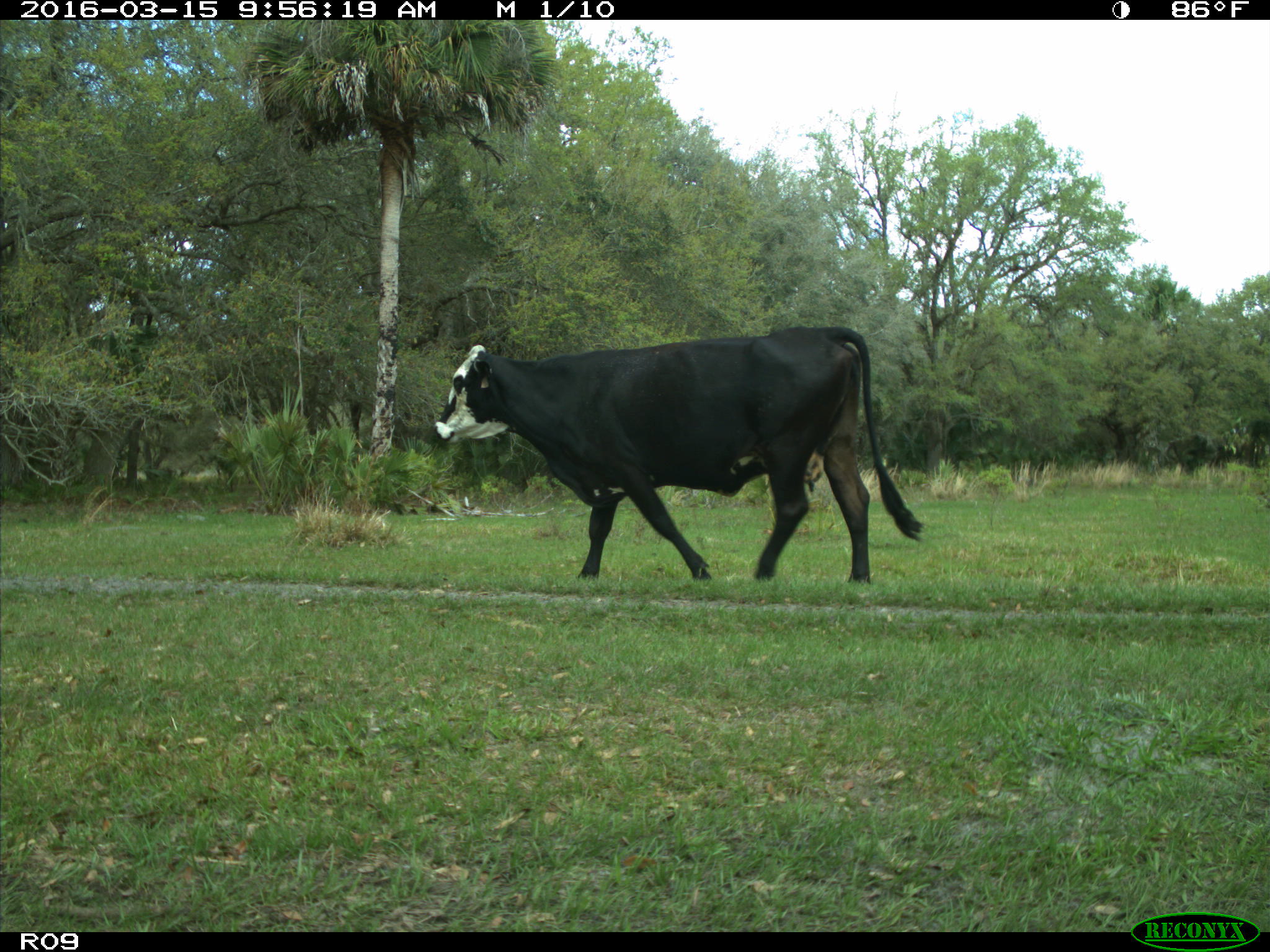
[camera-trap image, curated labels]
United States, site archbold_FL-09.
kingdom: Animalia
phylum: Chordata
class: Mammalia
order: Artiodactyla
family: Bovidae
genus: Bos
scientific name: Bos taurus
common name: domestic cow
Bos taurus (domestic cow).